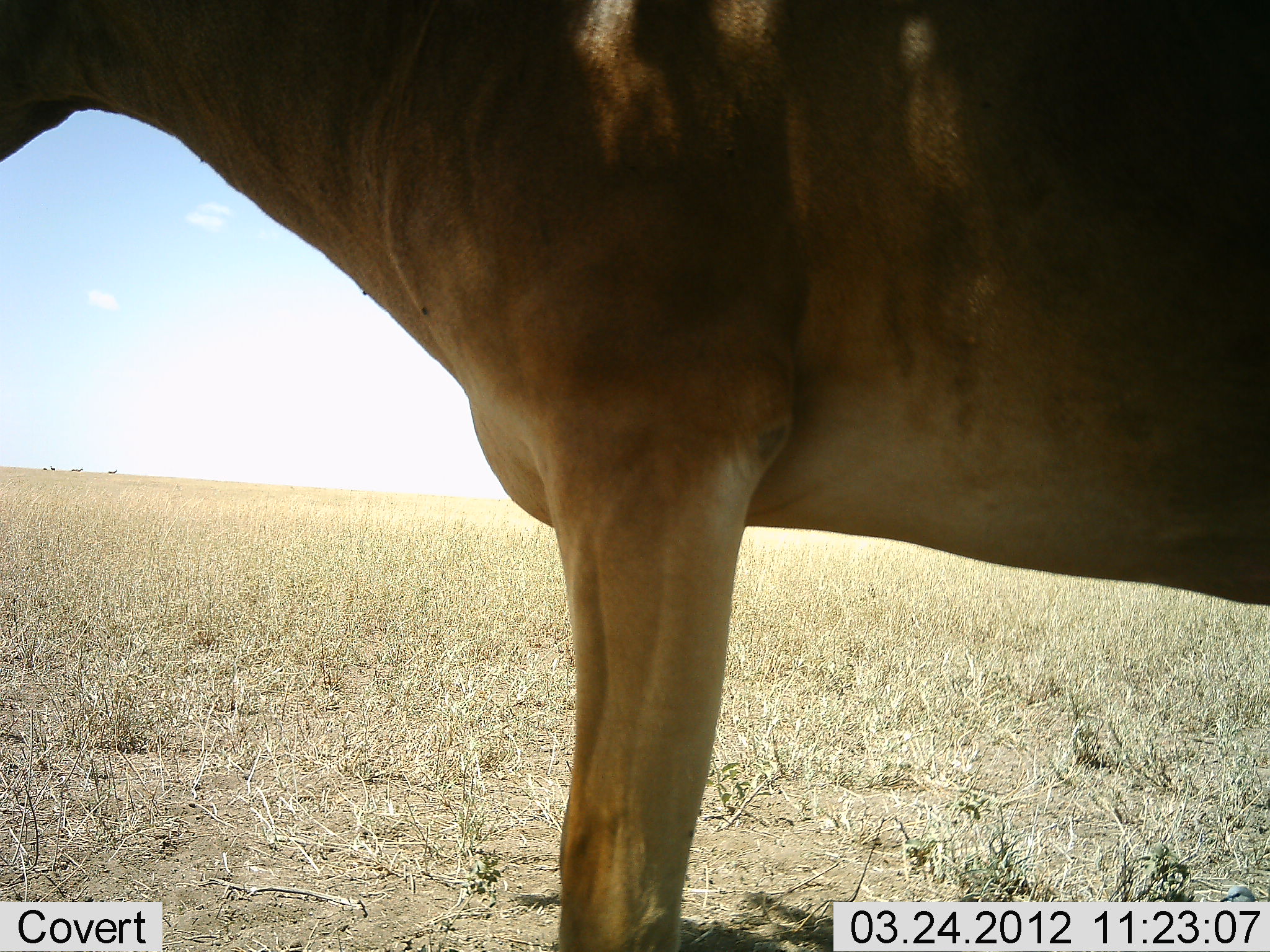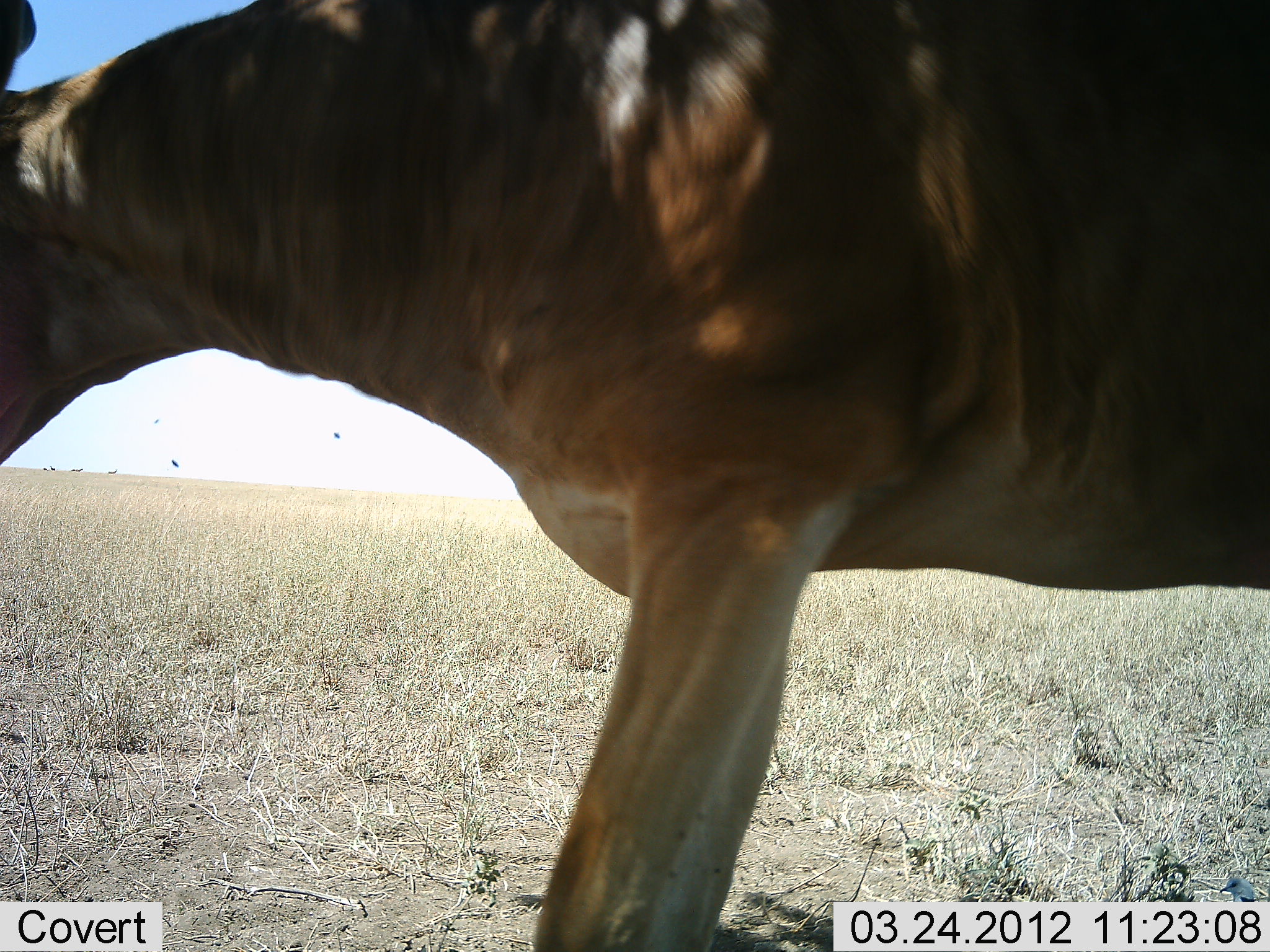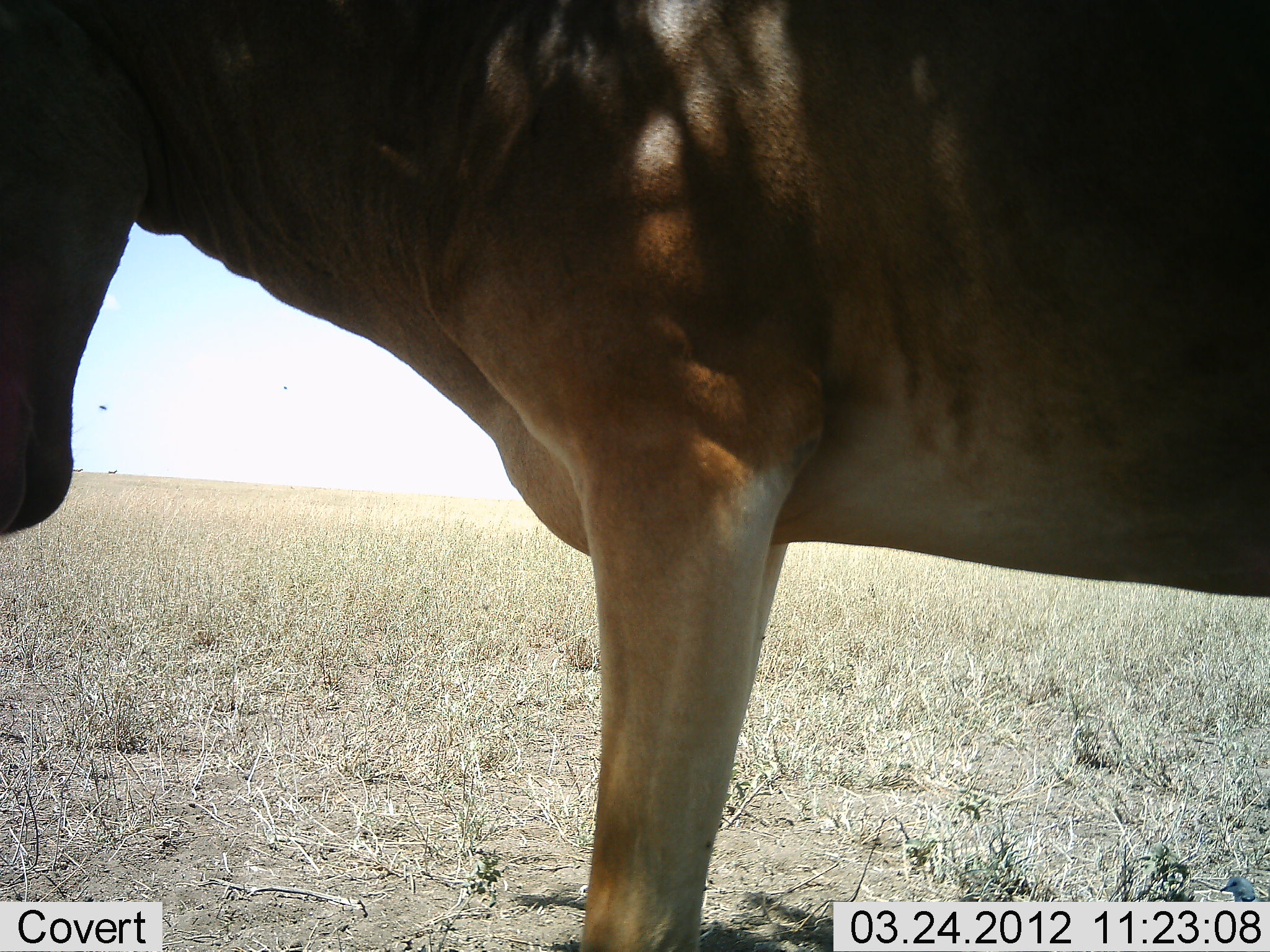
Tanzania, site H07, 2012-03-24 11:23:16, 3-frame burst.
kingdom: Animalia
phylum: Chordata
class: Mammalia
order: Artiodactyla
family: Bovidae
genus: Alcelaphus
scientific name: Alcelaphus buselaphus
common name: hartebeest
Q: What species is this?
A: Hartebeest (Alcelaphus buselaphus).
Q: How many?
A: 1.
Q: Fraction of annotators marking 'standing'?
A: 92%.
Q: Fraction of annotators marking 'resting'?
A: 0%.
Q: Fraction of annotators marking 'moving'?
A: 0%.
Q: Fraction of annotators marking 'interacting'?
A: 0%.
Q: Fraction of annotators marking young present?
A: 0%.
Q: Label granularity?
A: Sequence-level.